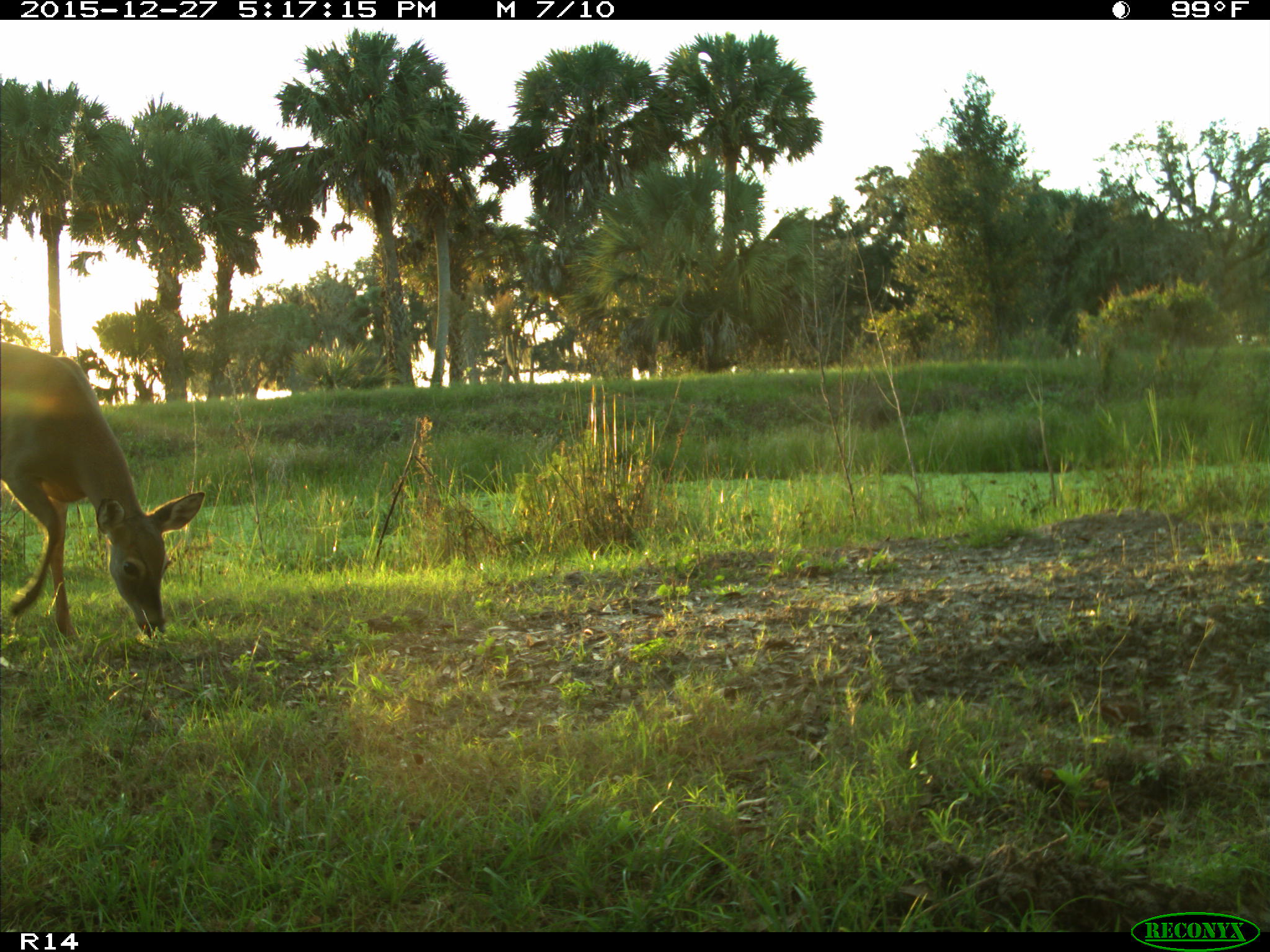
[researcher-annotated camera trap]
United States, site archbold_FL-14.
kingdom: Animalia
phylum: Chordata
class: Mammalia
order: Artiodactyla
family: Cervidae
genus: Odocoileus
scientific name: Odocoileus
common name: deer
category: unidentified deer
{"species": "unidentified deer (deer) (Odocoileus)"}